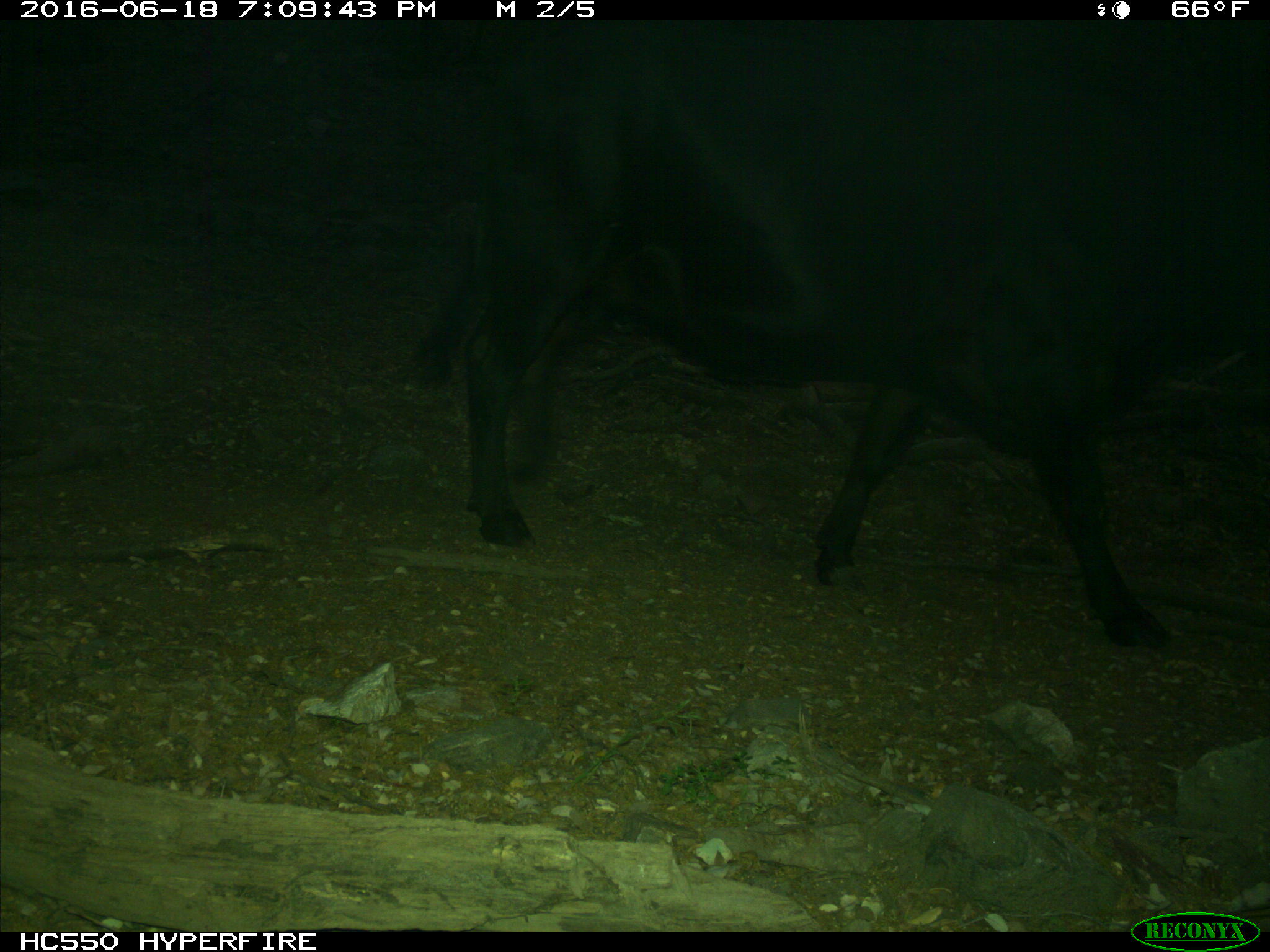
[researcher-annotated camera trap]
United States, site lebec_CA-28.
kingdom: Animalia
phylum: Chordata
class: Mammalia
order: Artiodactyla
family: Bovidae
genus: Bos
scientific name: Bos taurus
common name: domestic cow